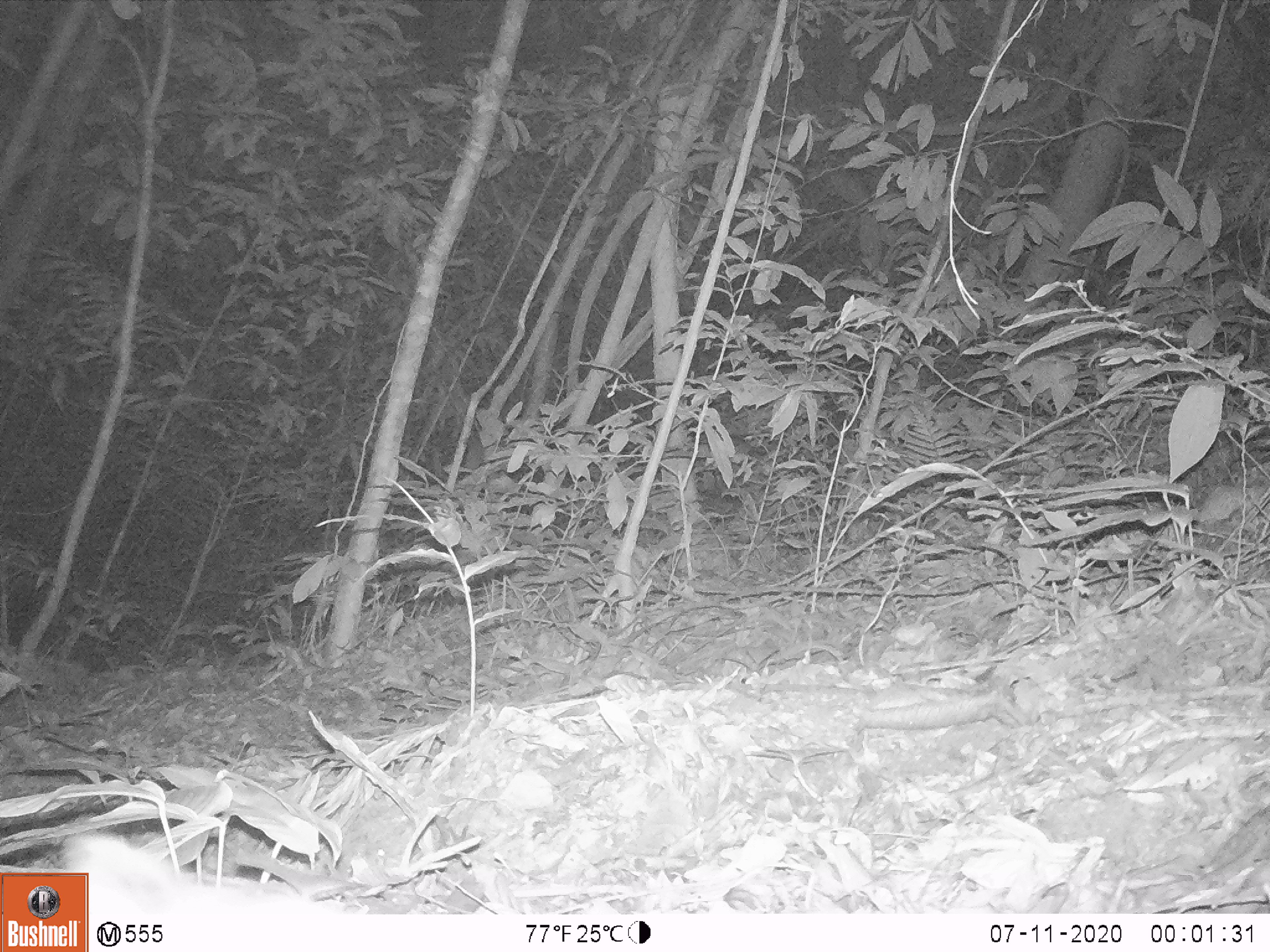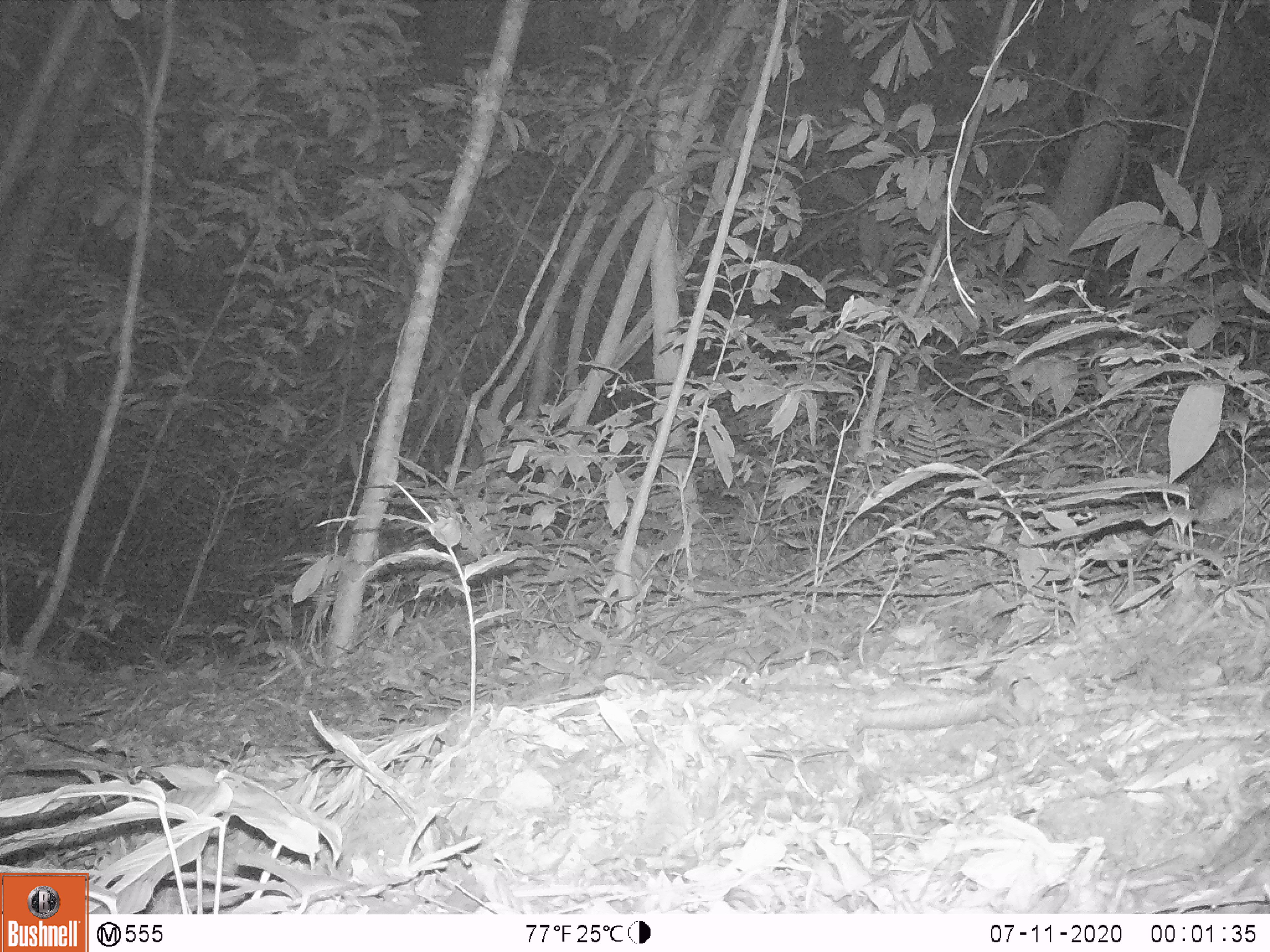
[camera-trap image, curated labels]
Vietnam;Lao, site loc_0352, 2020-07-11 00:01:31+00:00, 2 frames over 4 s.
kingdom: Animalia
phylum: Chordata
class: Mammalia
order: Carnivora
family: Viverridae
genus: Paguma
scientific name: Paguma larvata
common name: masked palm civet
Masked palm civet (Paguma larvata). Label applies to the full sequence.